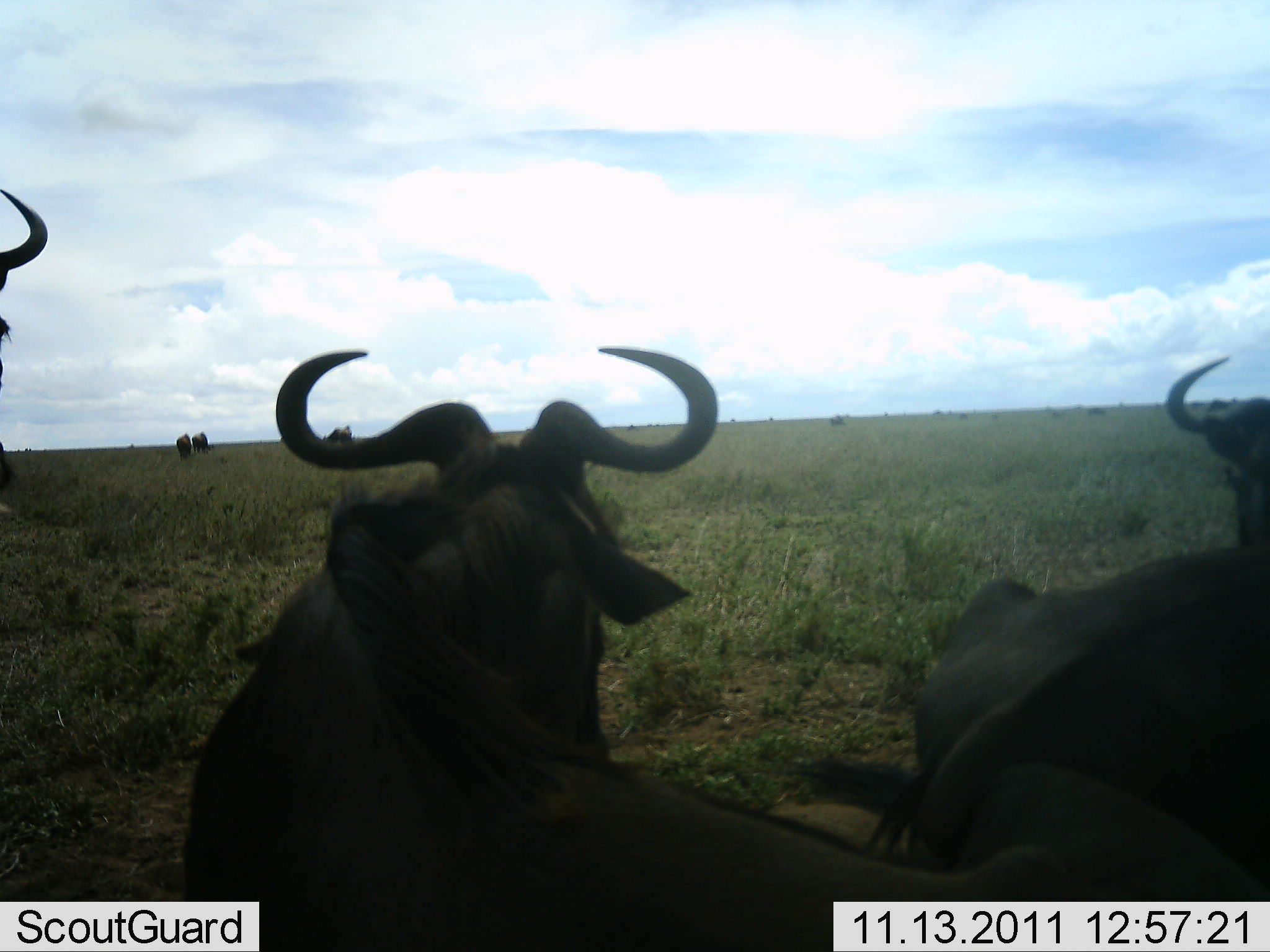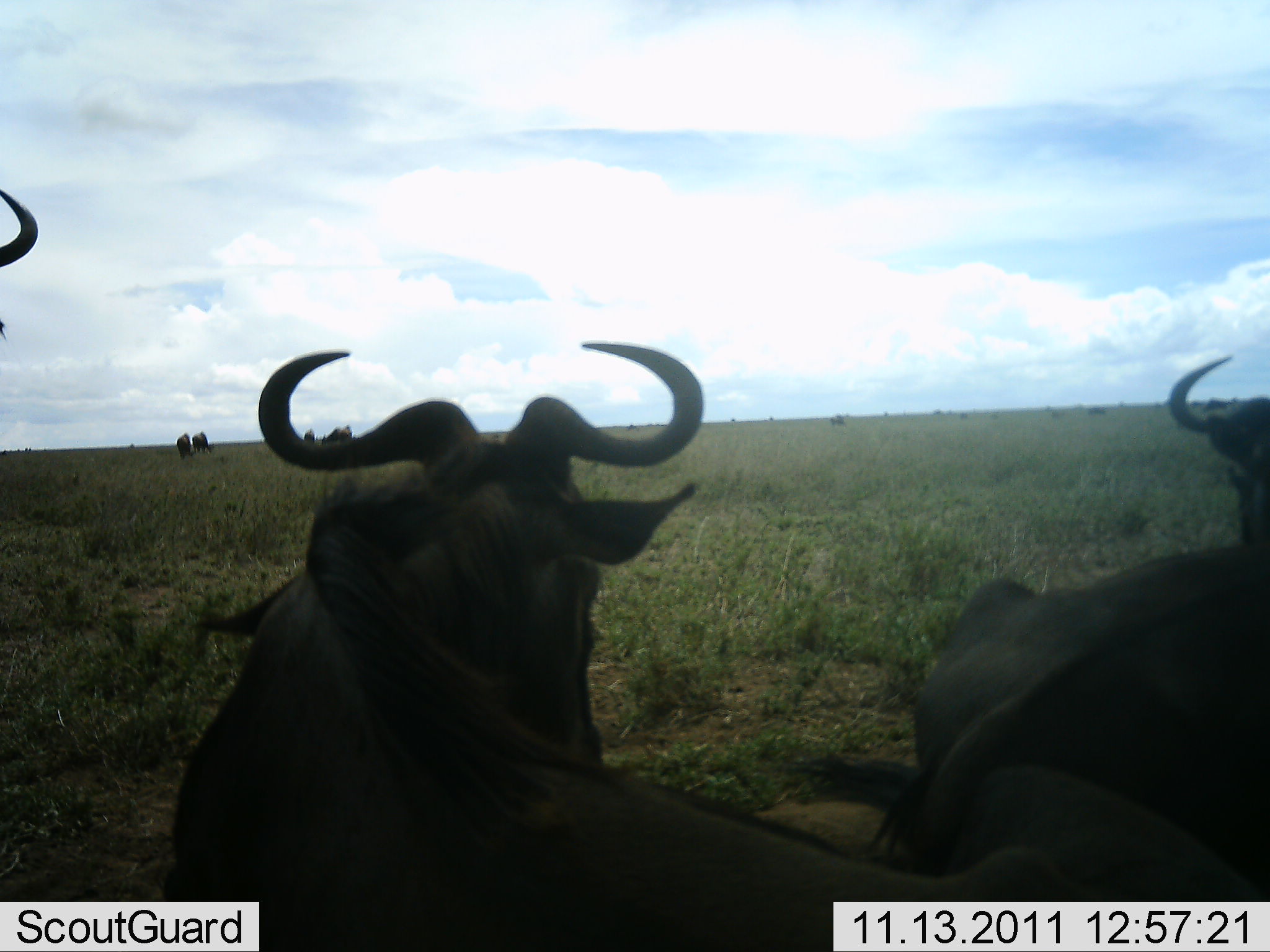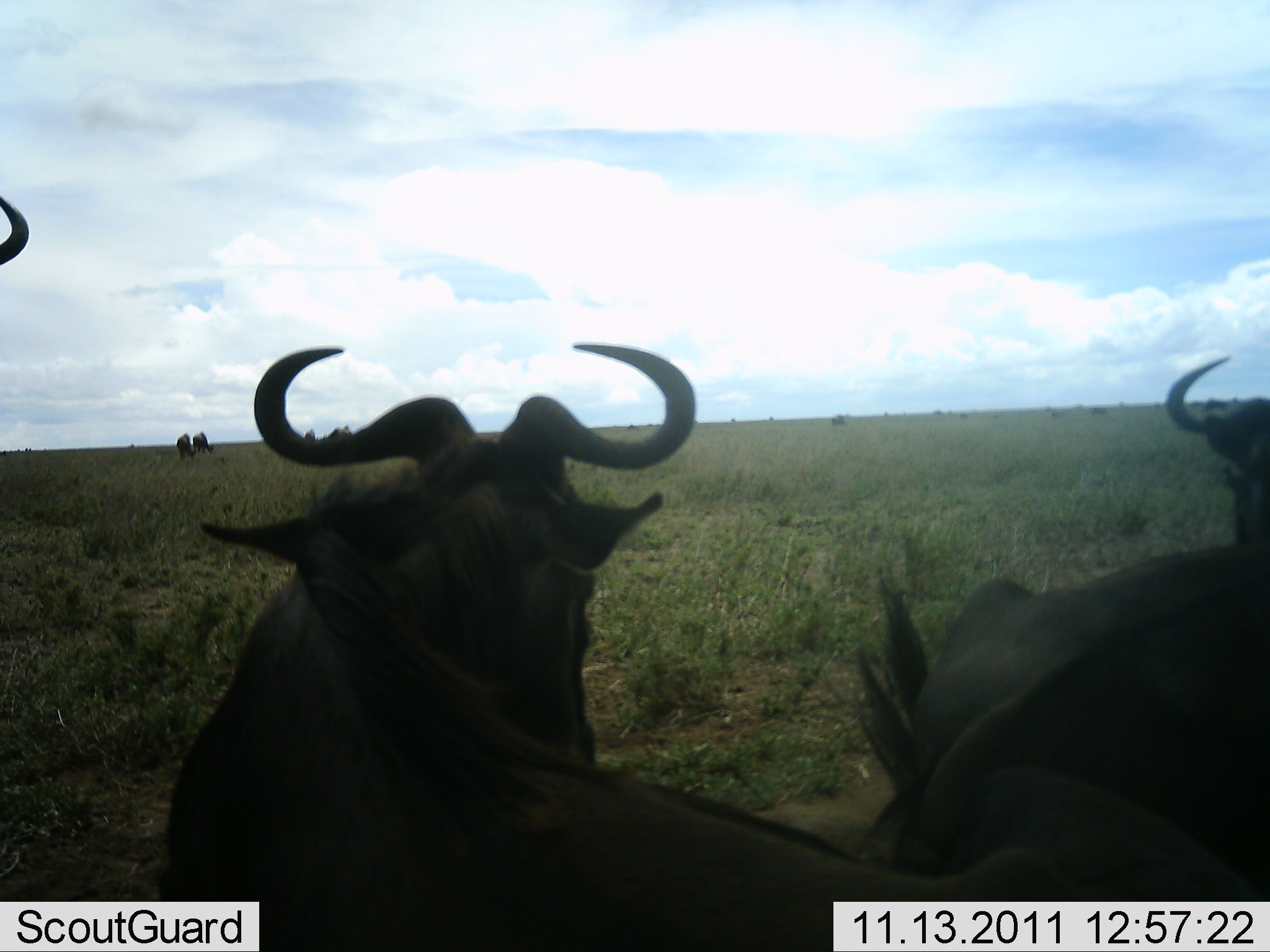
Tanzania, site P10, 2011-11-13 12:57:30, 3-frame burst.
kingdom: Animalia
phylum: Chordata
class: Mammalia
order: Artiodactyla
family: Bovidae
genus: Connochaetes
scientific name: Connochaetes taurinus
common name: blue wildebeest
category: wildebeest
Wildebeest (blue wildebeest) (Connochaetes taurinus), count 6. Behavior (volunteer vote fractions): standing 60%, resting 70%, moving 0%, interacting 0%. Young present (vote fraction): 0%. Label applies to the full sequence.